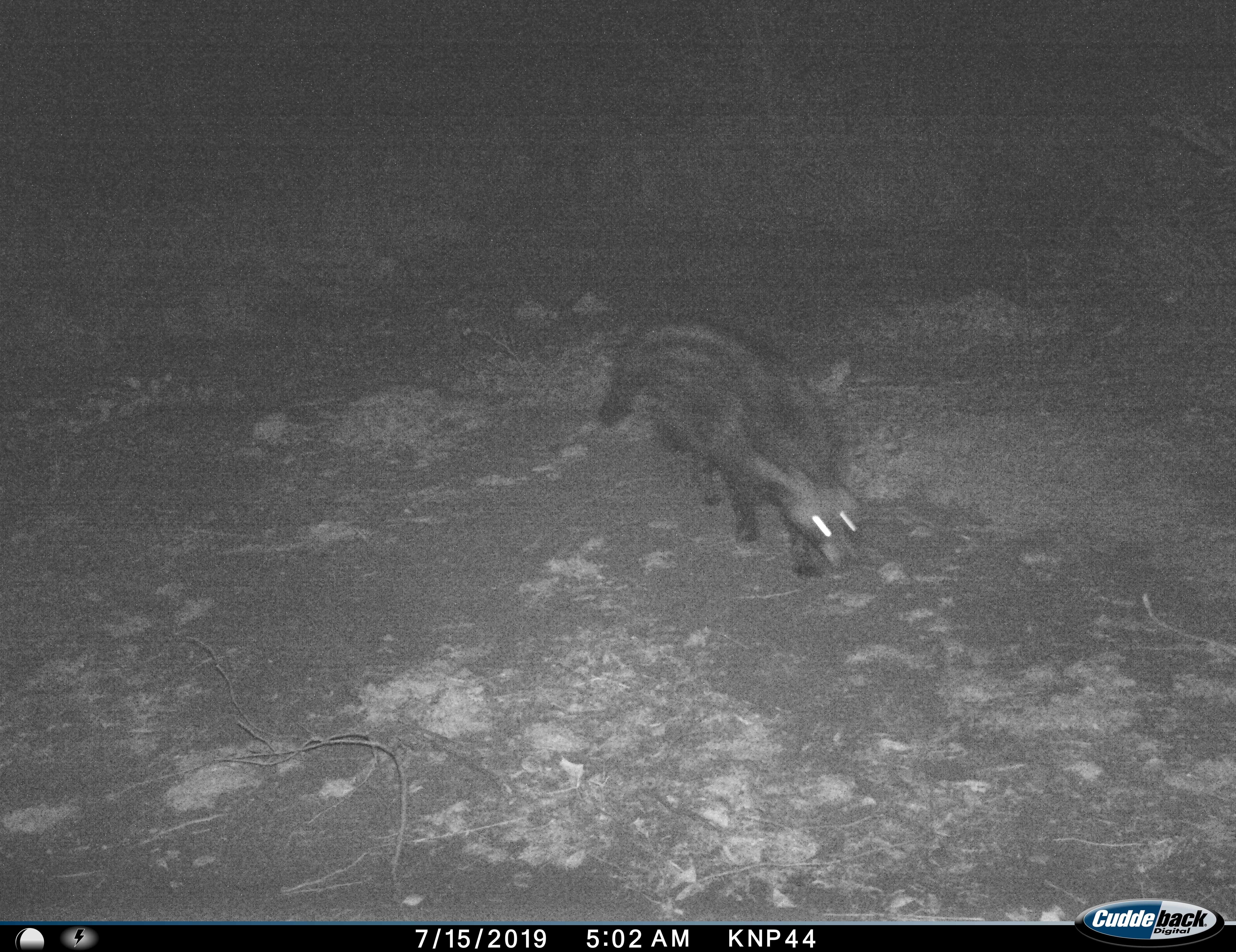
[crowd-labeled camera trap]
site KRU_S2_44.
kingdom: Animalia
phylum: Chordata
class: Mammalia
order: Carnivora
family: Viverridae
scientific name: Viverridae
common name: civet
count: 1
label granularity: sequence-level